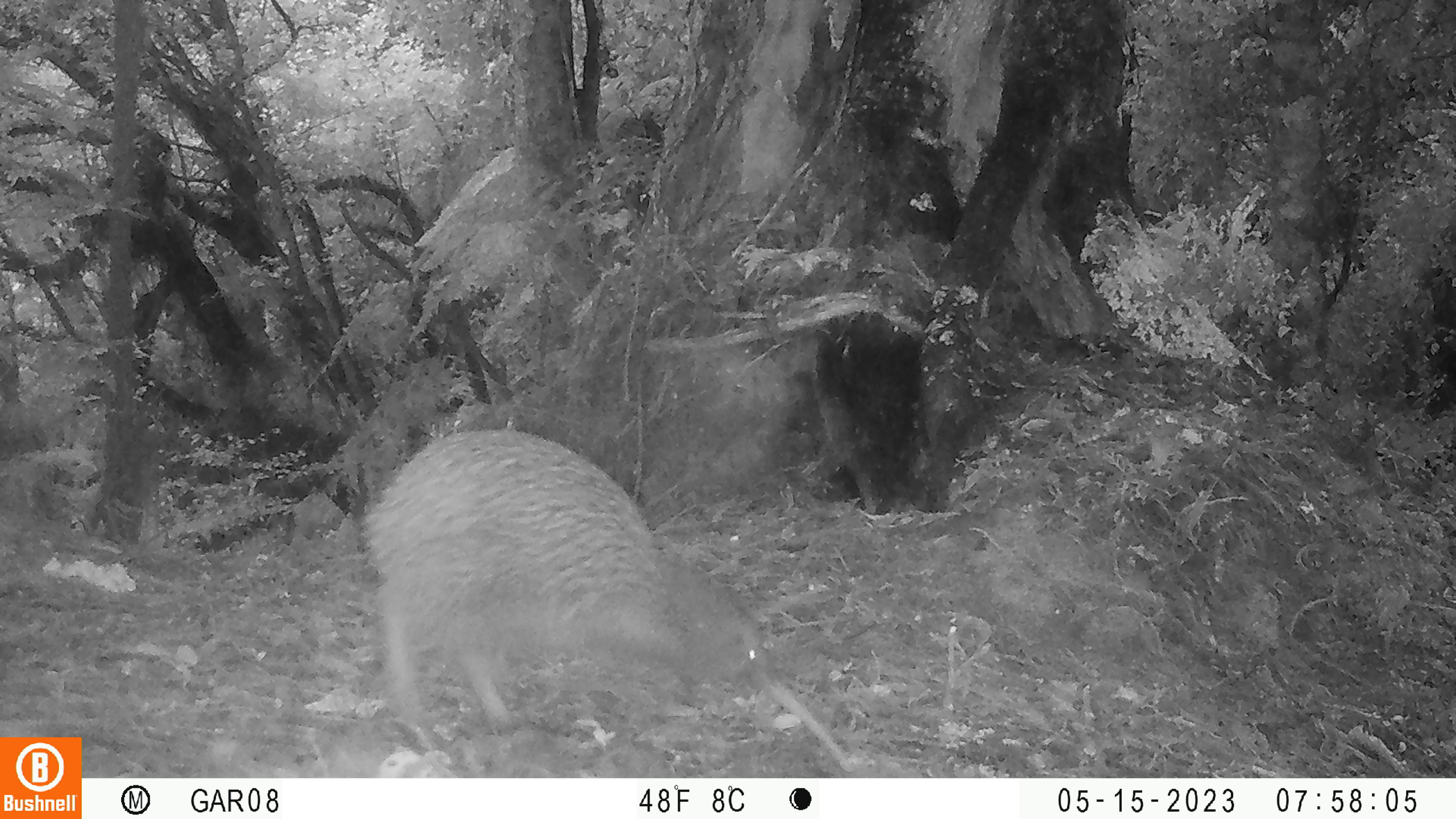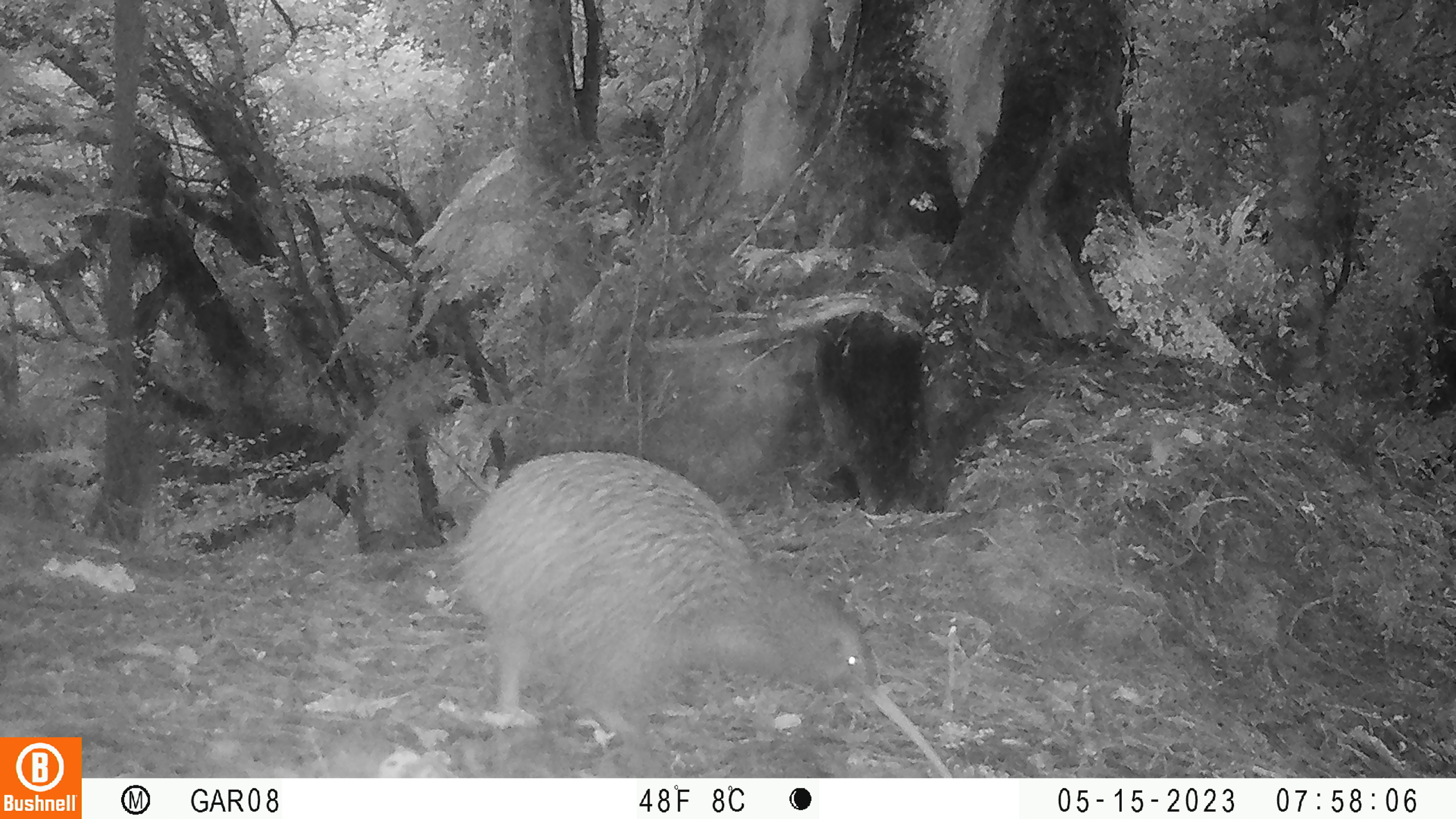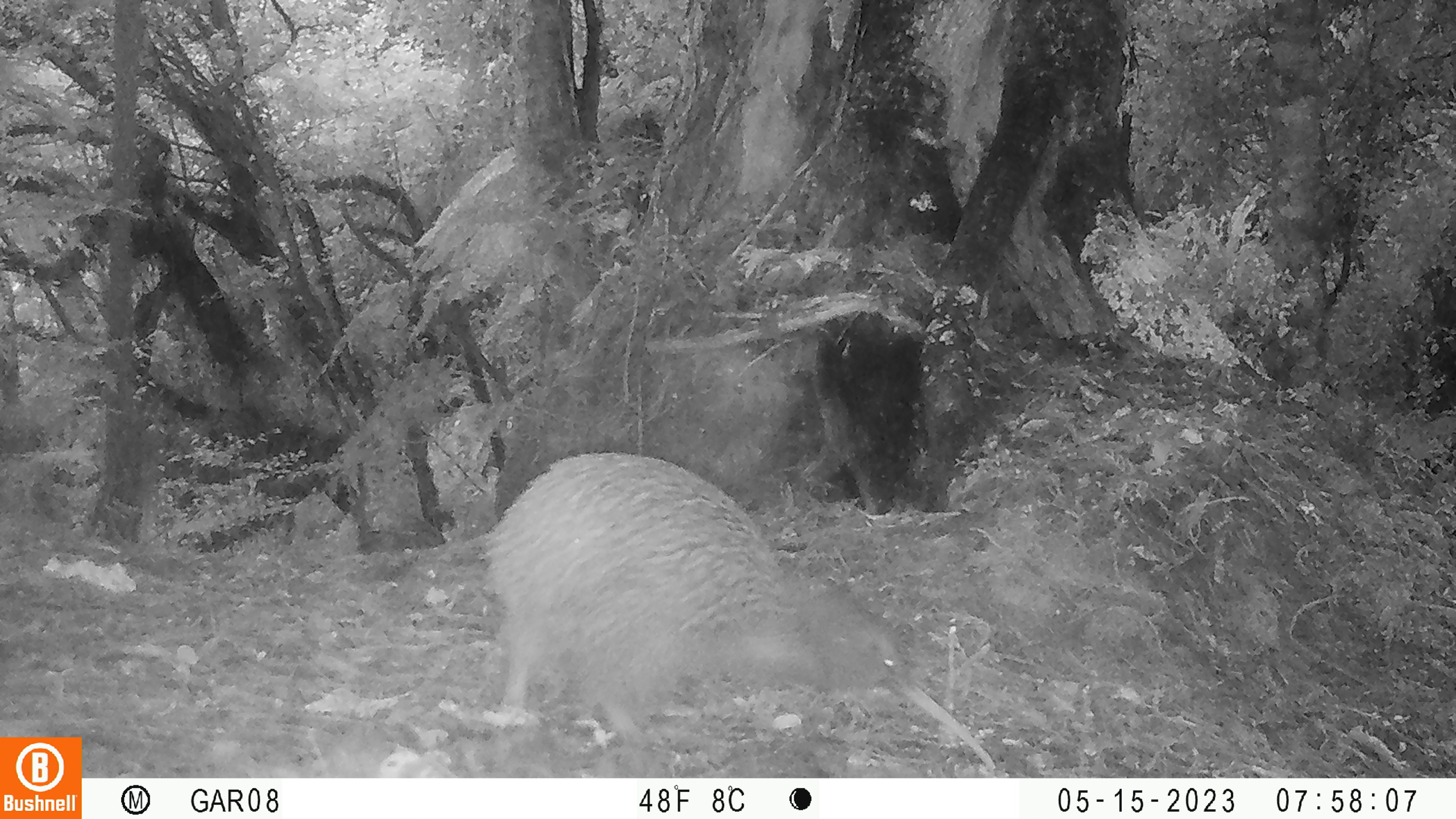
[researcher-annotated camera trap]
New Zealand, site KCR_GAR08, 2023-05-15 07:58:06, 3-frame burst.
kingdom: Animalia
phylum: Chordata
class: Aves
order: Apterygiformes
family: Apterygidae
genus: Apteryx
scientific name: Apteryx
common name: kiwi